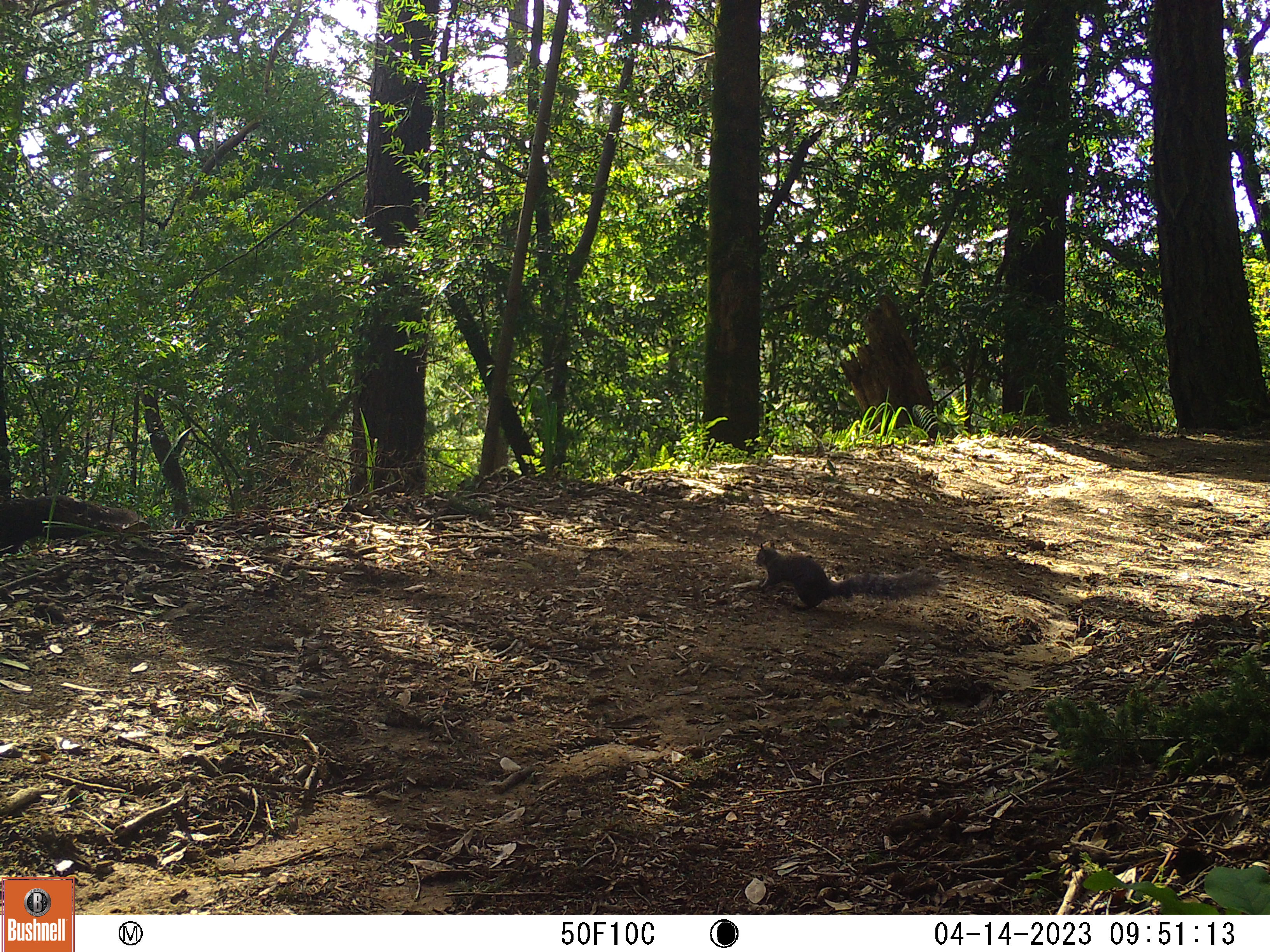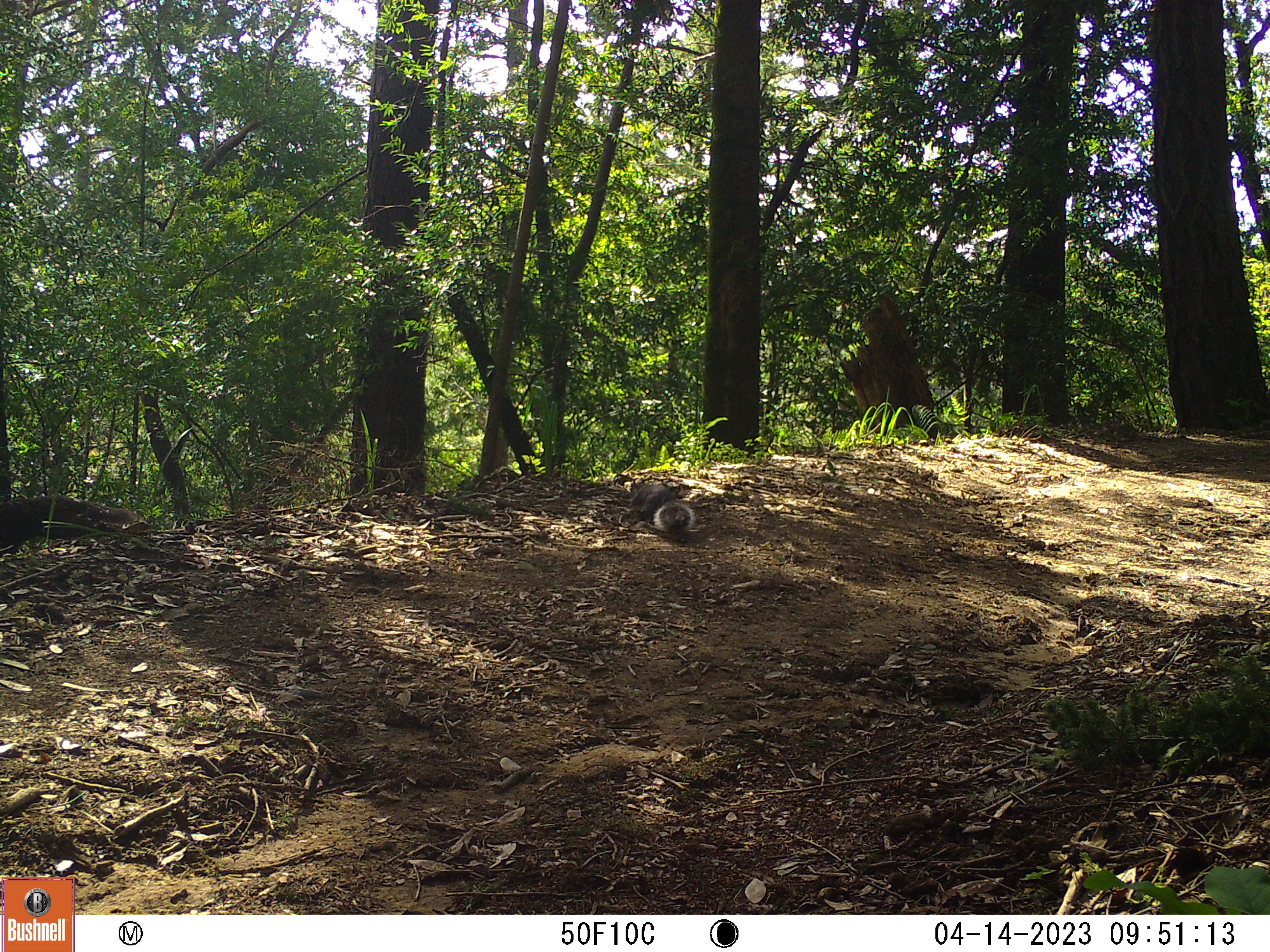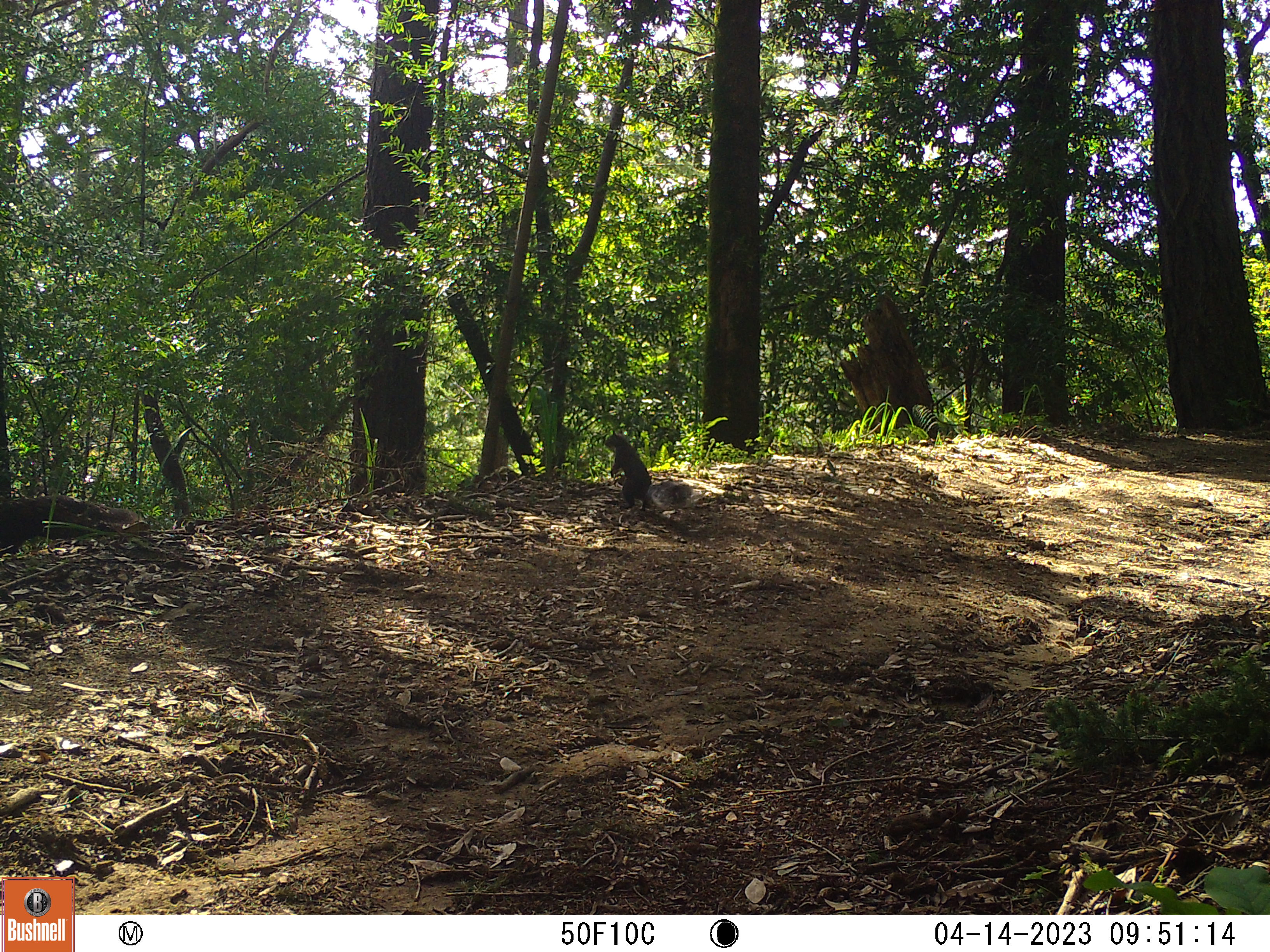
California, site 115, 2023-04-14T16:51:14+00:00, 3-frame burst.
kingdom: Animalia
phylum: Chordata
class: Mammalia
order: Rodentia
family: Sciuridae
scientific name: Sciuridae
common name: squirrel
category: unknown squirrel